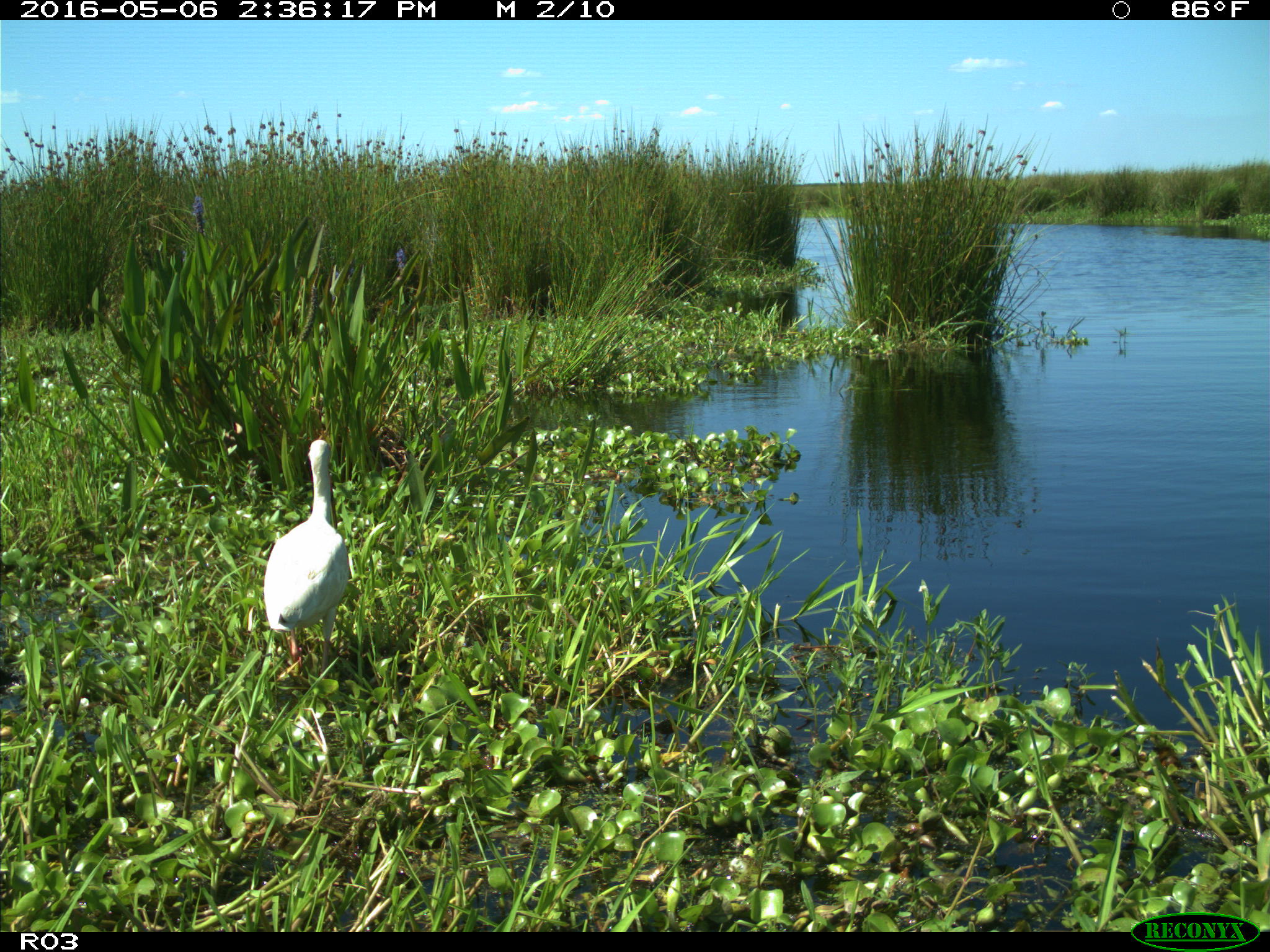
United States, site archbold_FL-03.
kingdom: Animalia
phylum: Chordata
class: Aves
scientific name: Aves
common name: birds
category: unidentified bird